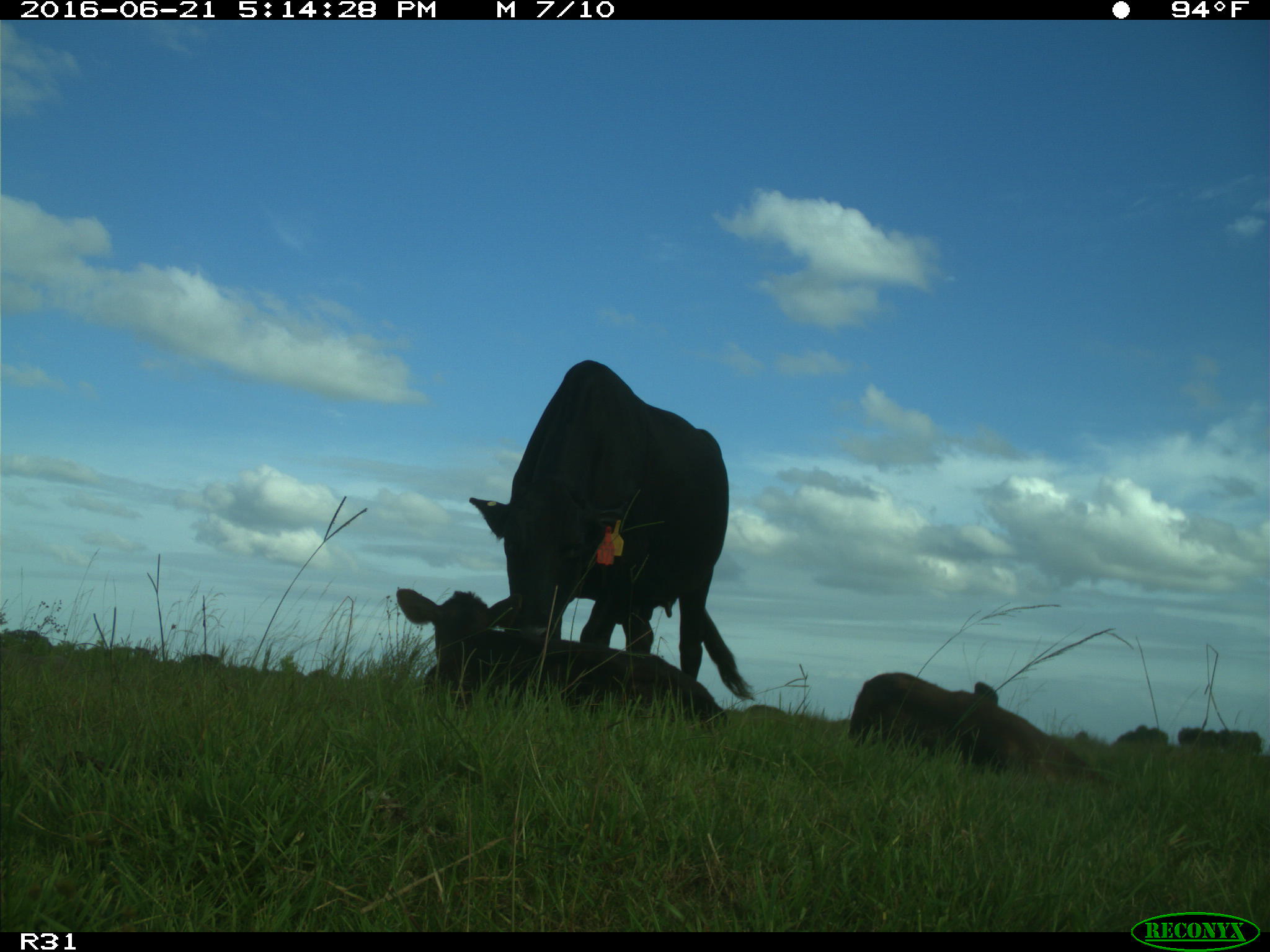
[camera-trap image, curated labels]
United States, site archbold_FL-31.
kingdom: Animalia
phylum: Chordata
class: Mammalia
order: Artiodactyla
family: Bovidae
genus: Bos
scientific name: Bos taurus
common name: domestic cow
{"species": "Bos taurus (domestic cow)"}